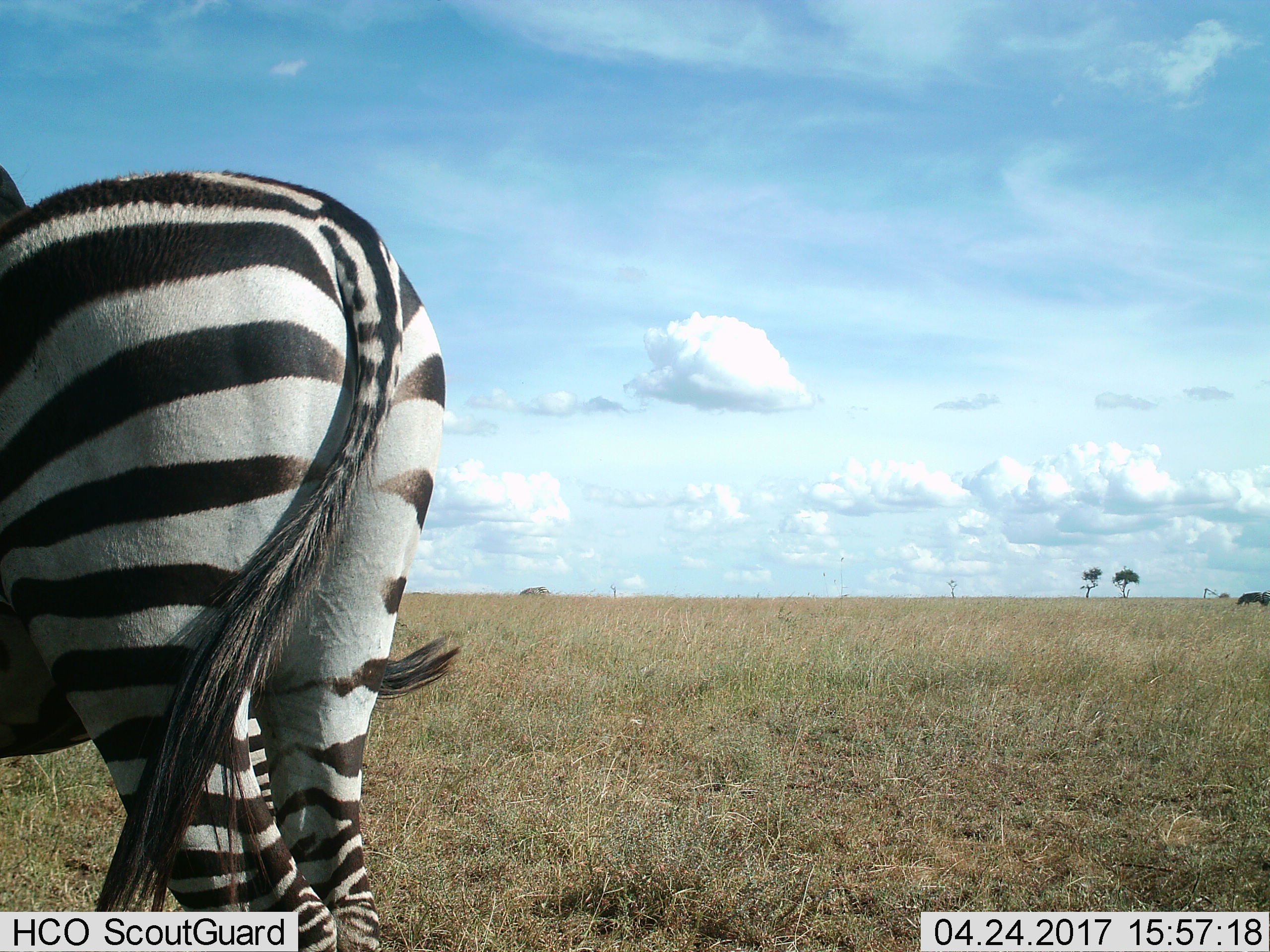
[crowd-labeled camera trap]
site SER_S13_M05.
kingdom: Animalia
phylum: Chordata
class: Mammalia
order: Perissodactyla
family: Equidae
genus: Equus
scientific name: Equus quagga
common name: plains zebra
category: zebraplains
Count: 3.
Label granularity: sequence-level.